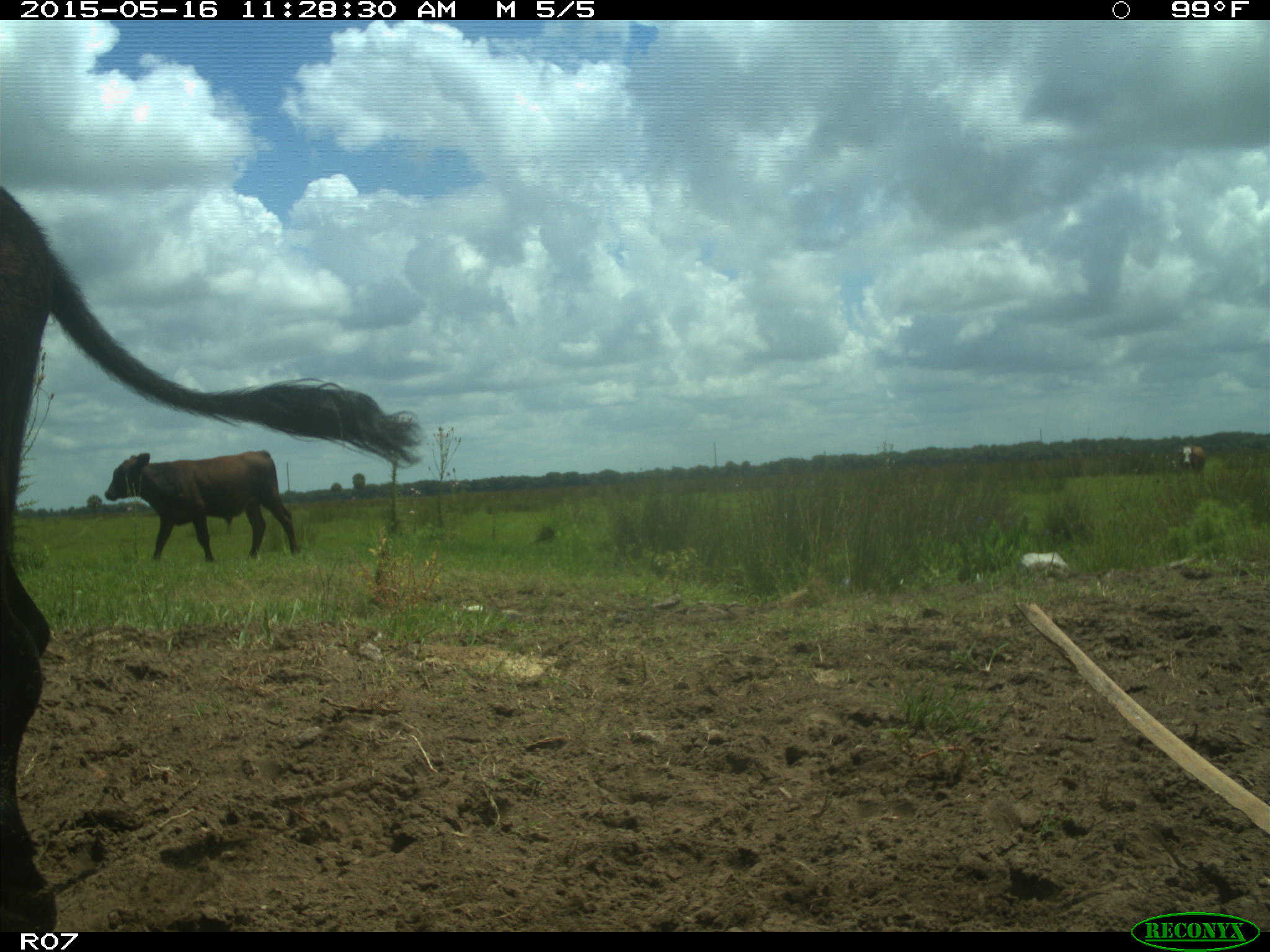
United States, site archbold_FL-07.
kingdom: Animalia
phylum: Chordata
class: Mammalia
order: Artiodactyla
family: Bovidae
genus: Bos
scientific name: Bos taurus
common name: domestic cow